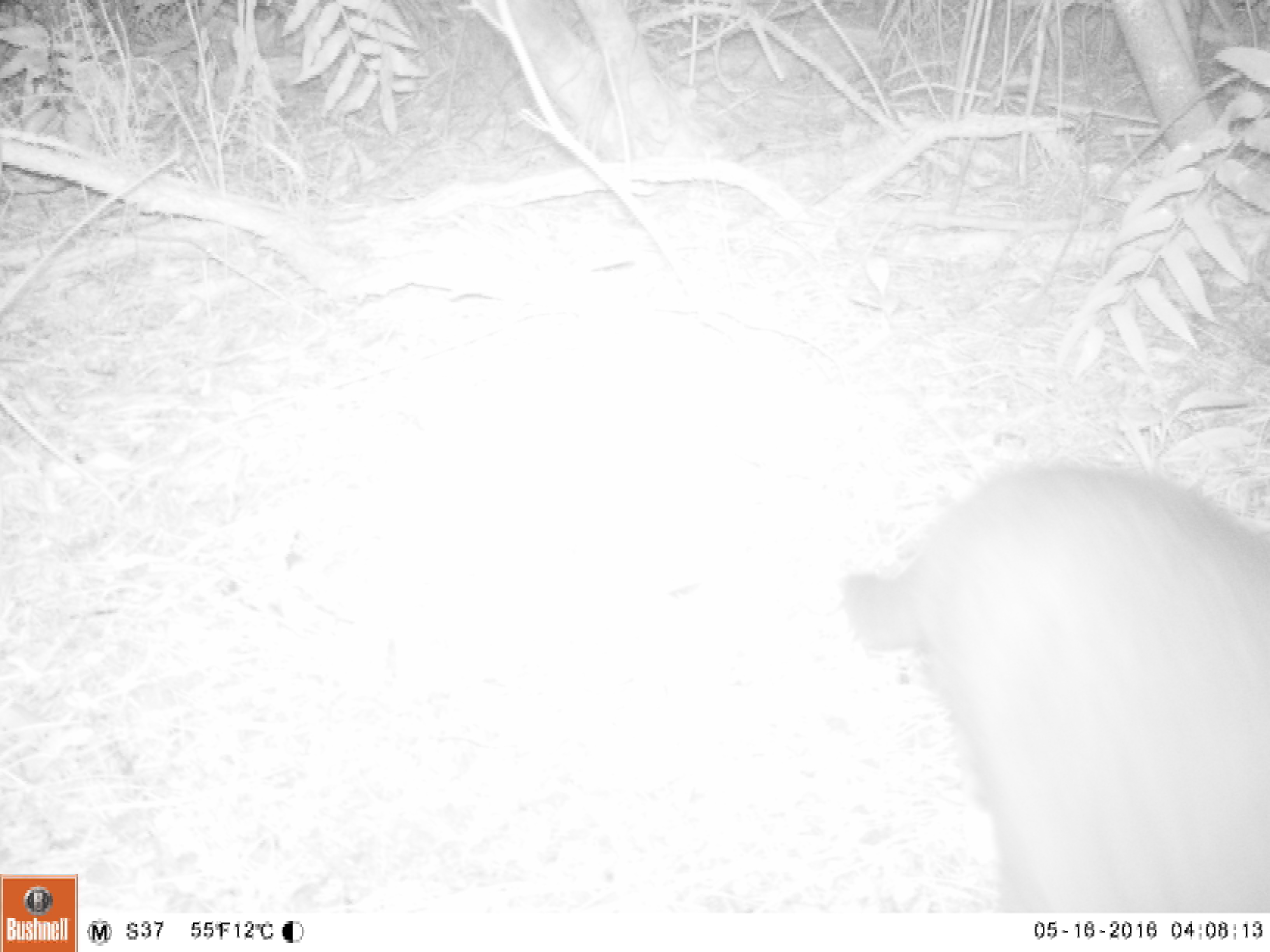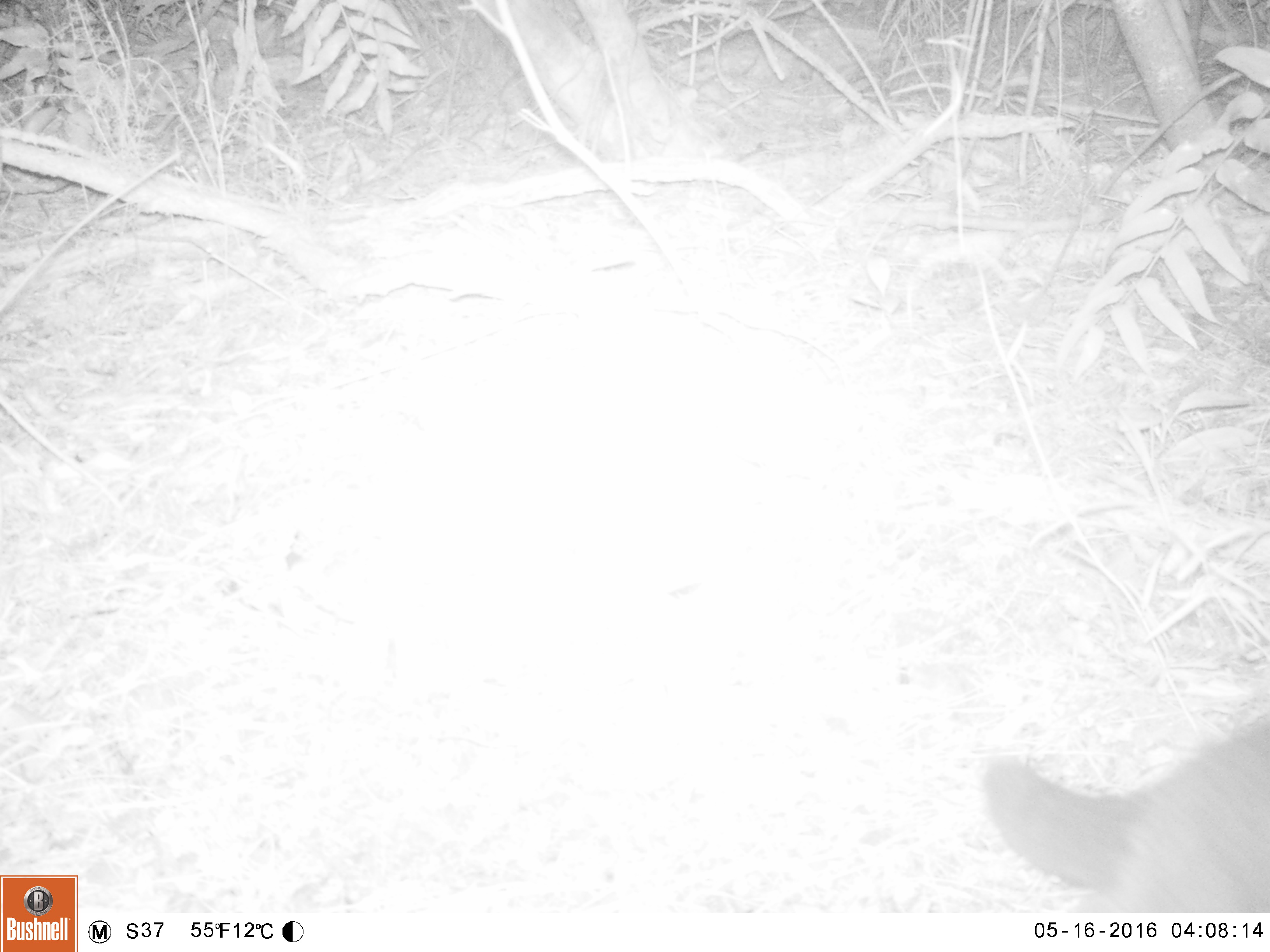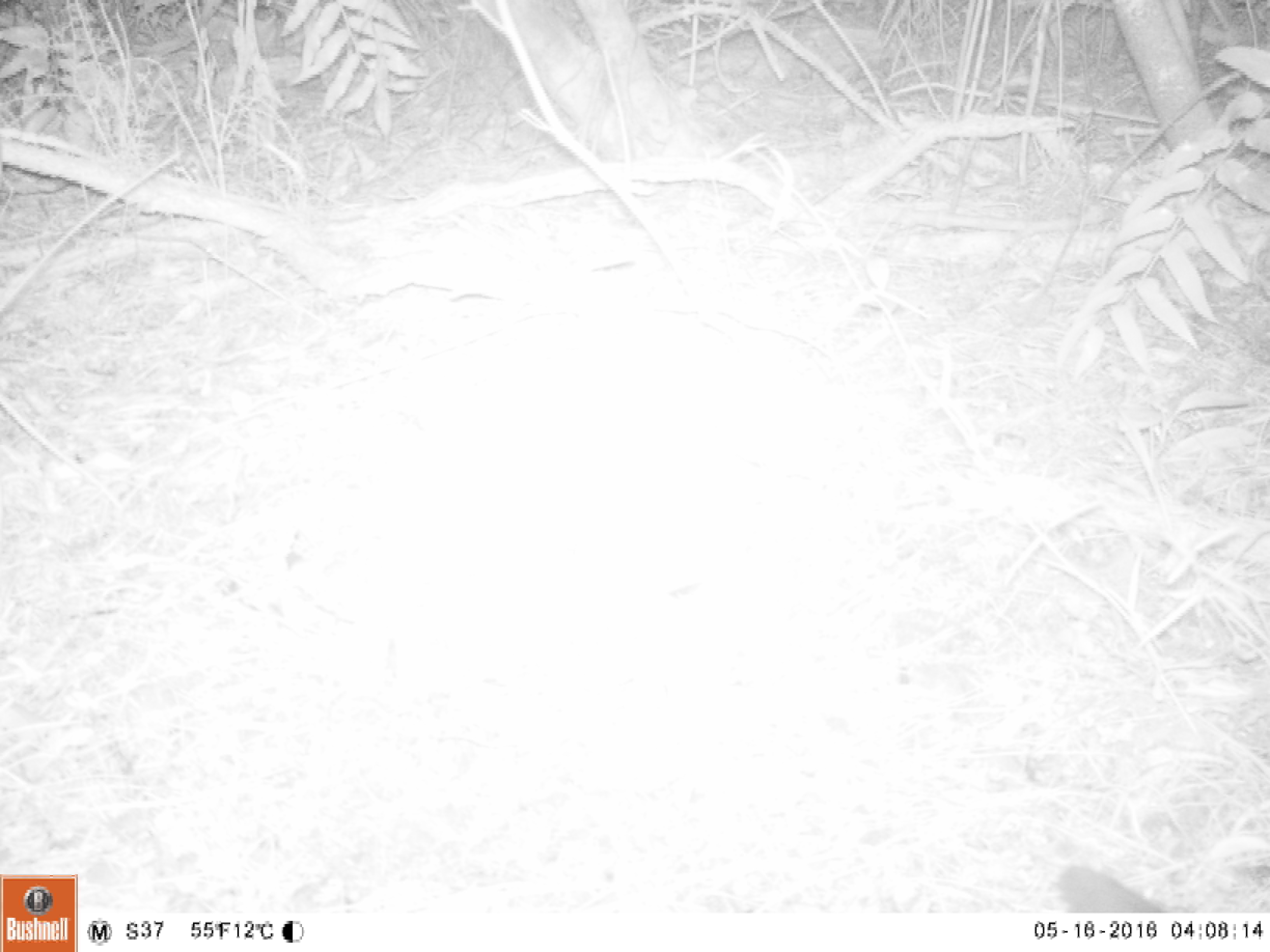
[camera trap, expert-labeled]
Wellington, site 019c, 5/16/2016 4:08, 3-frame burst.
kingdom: Animalia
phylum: Chordata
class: Mammalia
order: Carnivora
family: Felidae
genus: Felis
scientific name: Felis catus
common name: cat